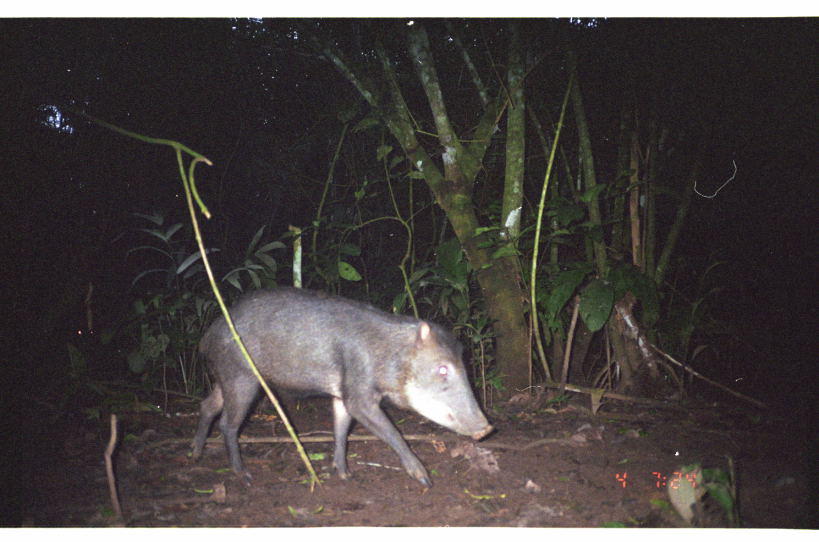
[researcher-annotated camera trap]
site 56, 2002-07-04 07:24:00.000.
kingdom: Animalia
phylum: Chordata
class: Mammalia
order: Artiodactyla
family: Tayassuidae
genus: Tayassu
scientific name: Tayassu pecari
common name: white-lipped peccary